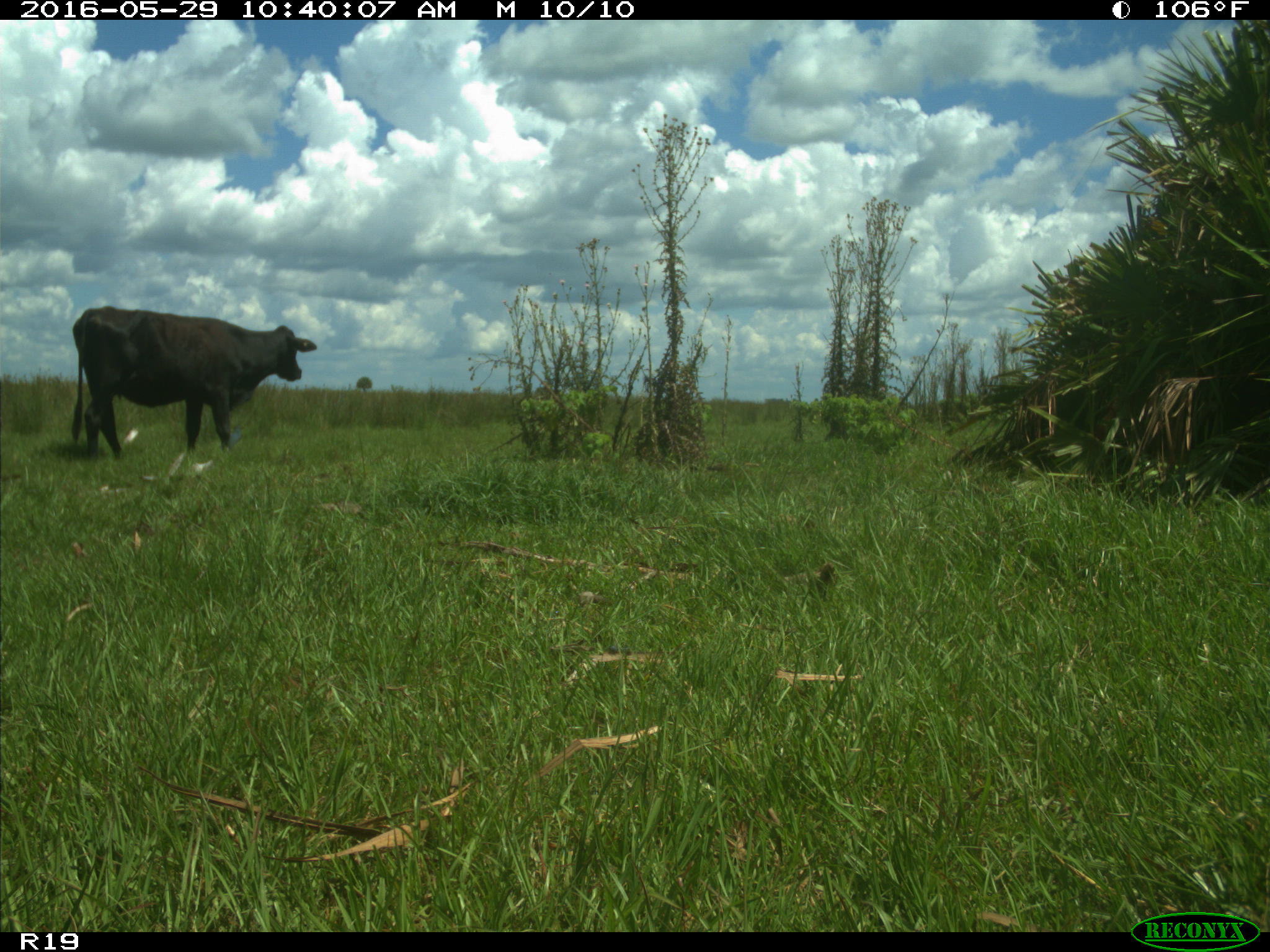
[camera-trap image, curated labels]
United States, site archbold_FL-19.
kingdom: Animalia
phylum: Chordata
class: Mammalia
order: Artiodactyla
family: Bovidae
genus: Bos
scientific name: Bos taurus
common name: domestic cow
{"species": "Bos taurus (domestic cow)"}